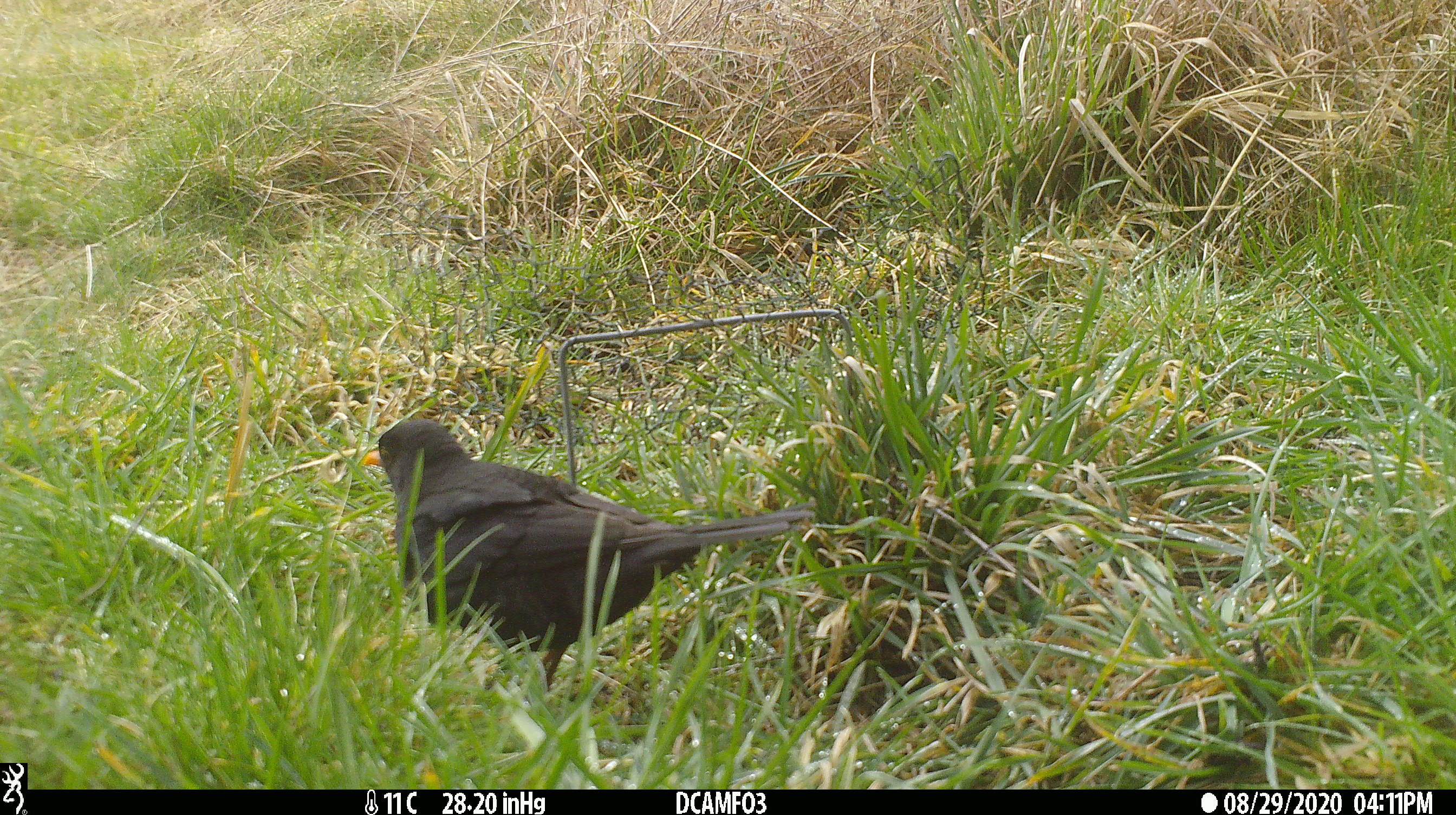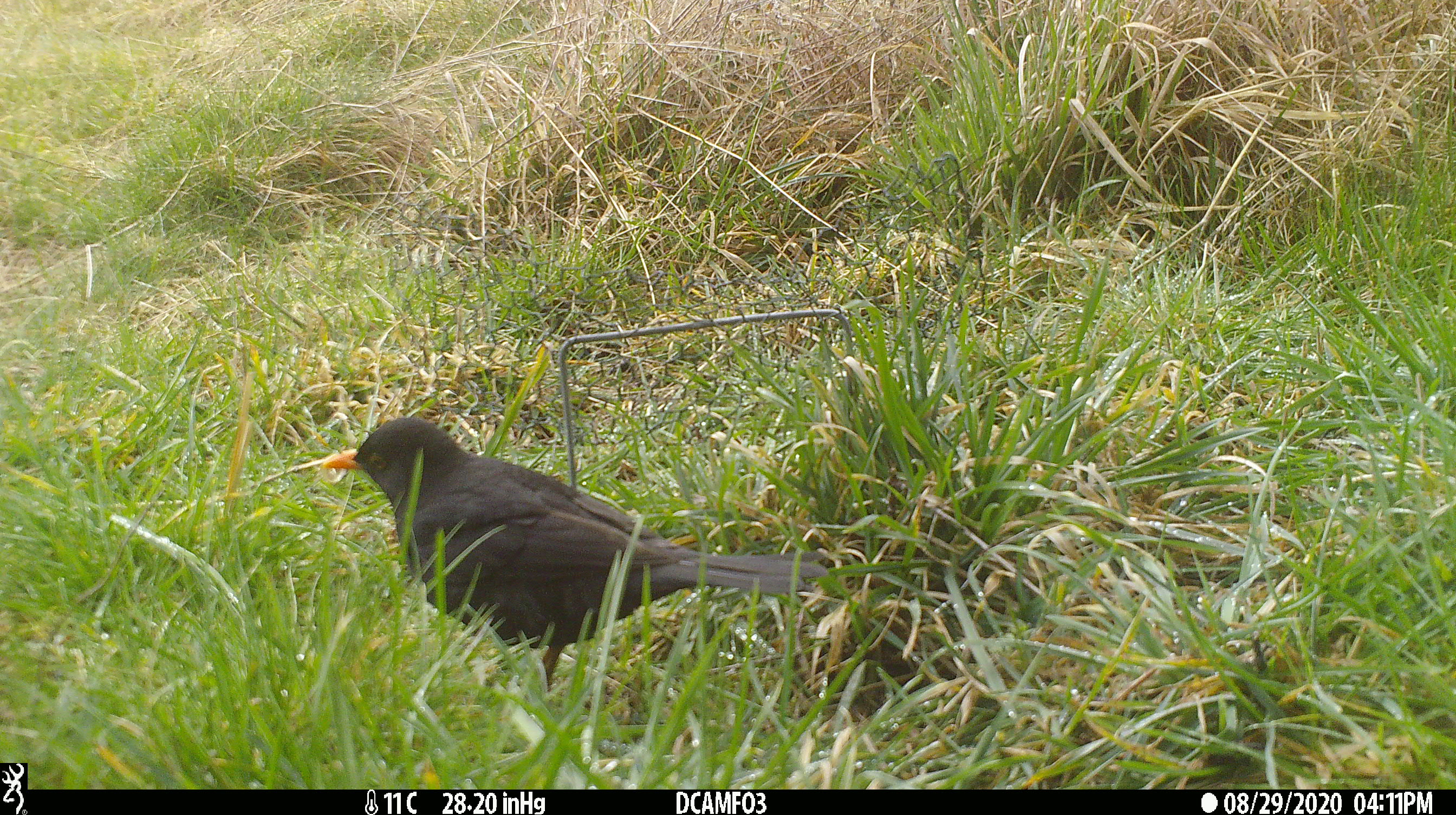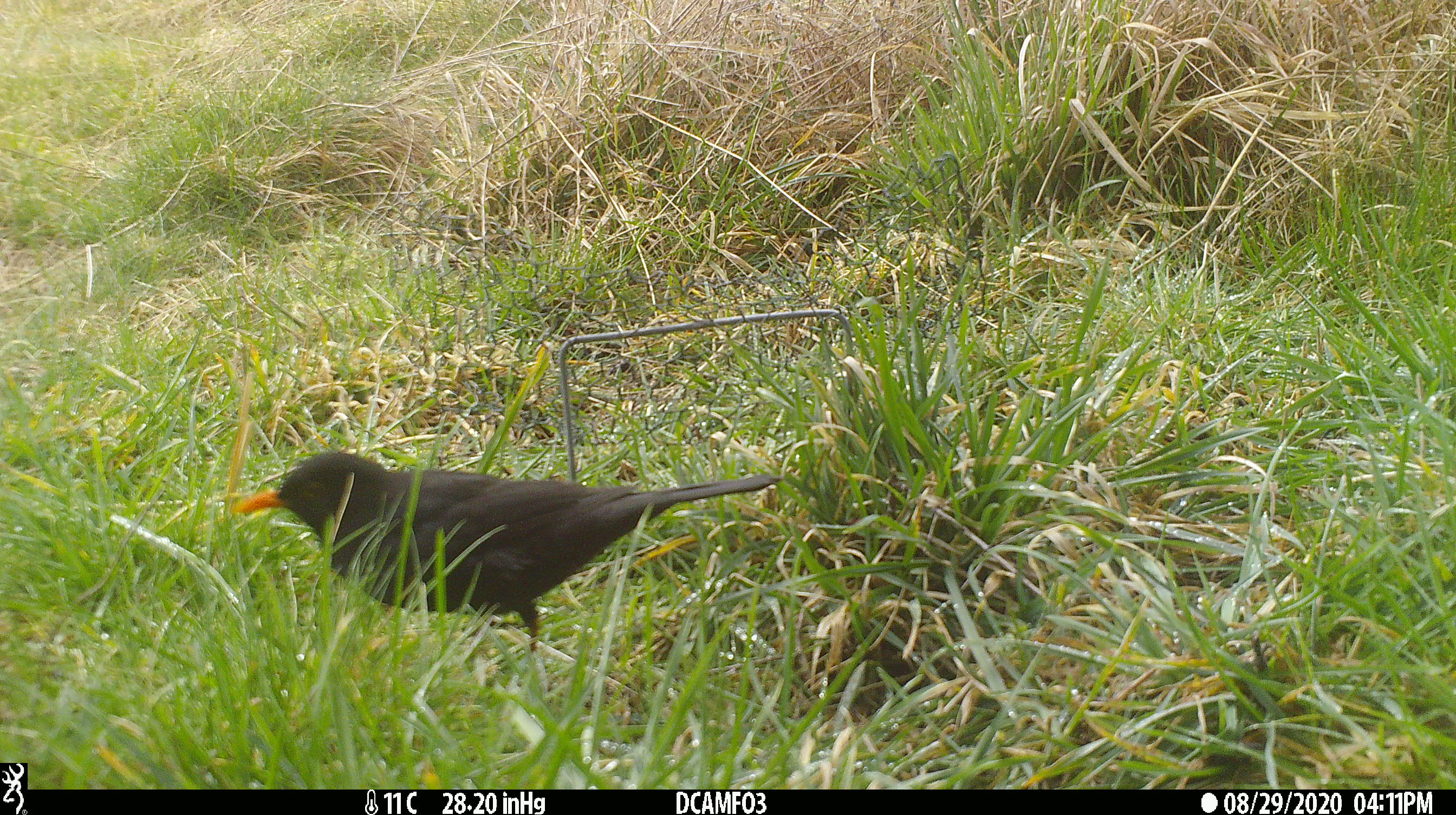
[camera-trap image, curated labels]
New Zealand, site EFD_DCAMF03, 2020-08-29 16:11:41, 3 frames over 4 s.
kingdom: Animalia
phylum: Chordata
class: Aves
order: Passeriformes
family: Turdidae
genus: Turdus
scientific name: Turdus merula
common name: eurasian blackbird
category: blackbird